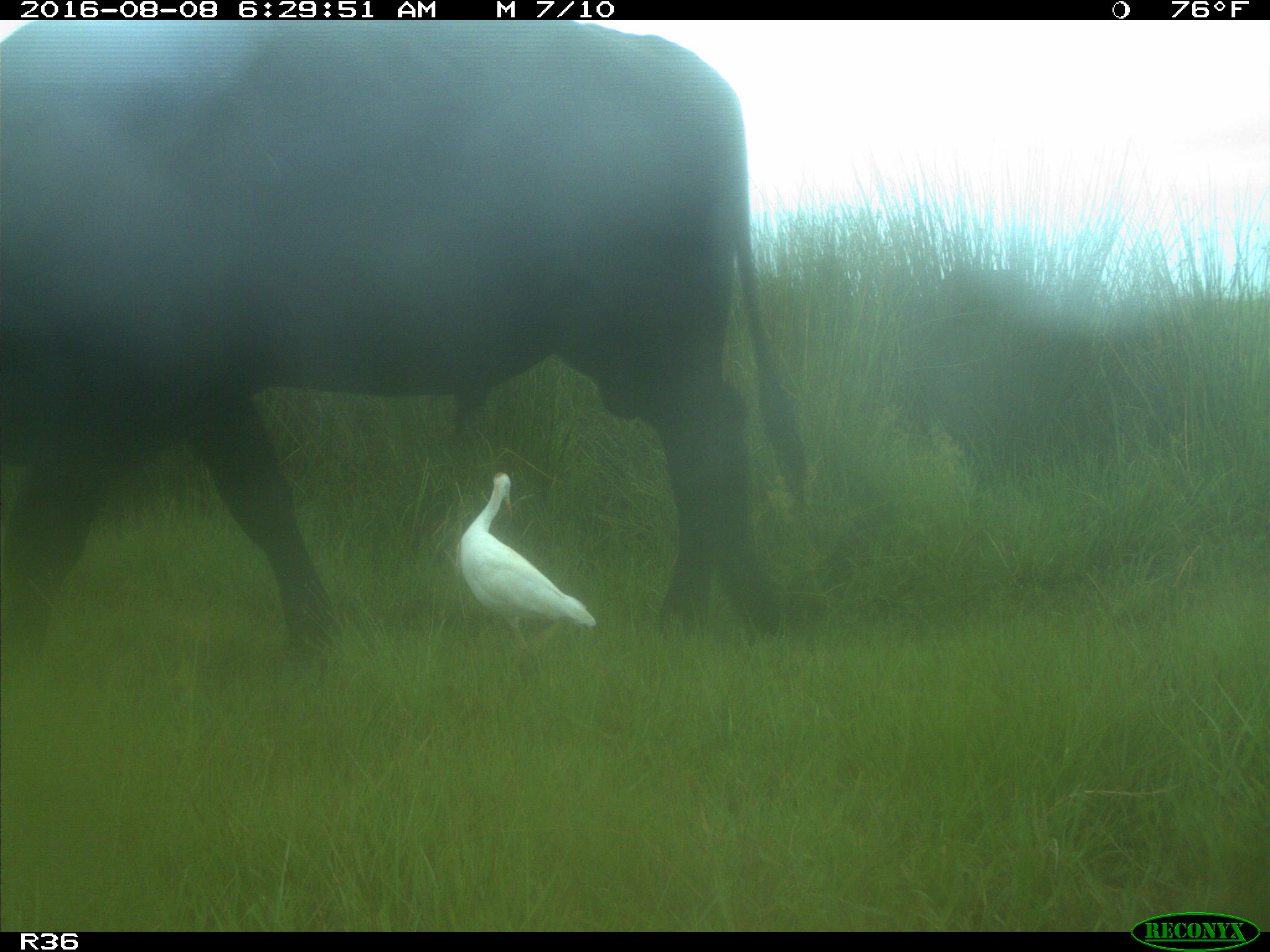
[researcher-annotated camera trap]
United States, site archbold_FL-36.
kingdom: Animalia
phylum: Chordata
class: Mammalia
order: Artiodactyla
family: Bovidae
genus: Bos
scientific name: Bos taurus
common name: domestic cow